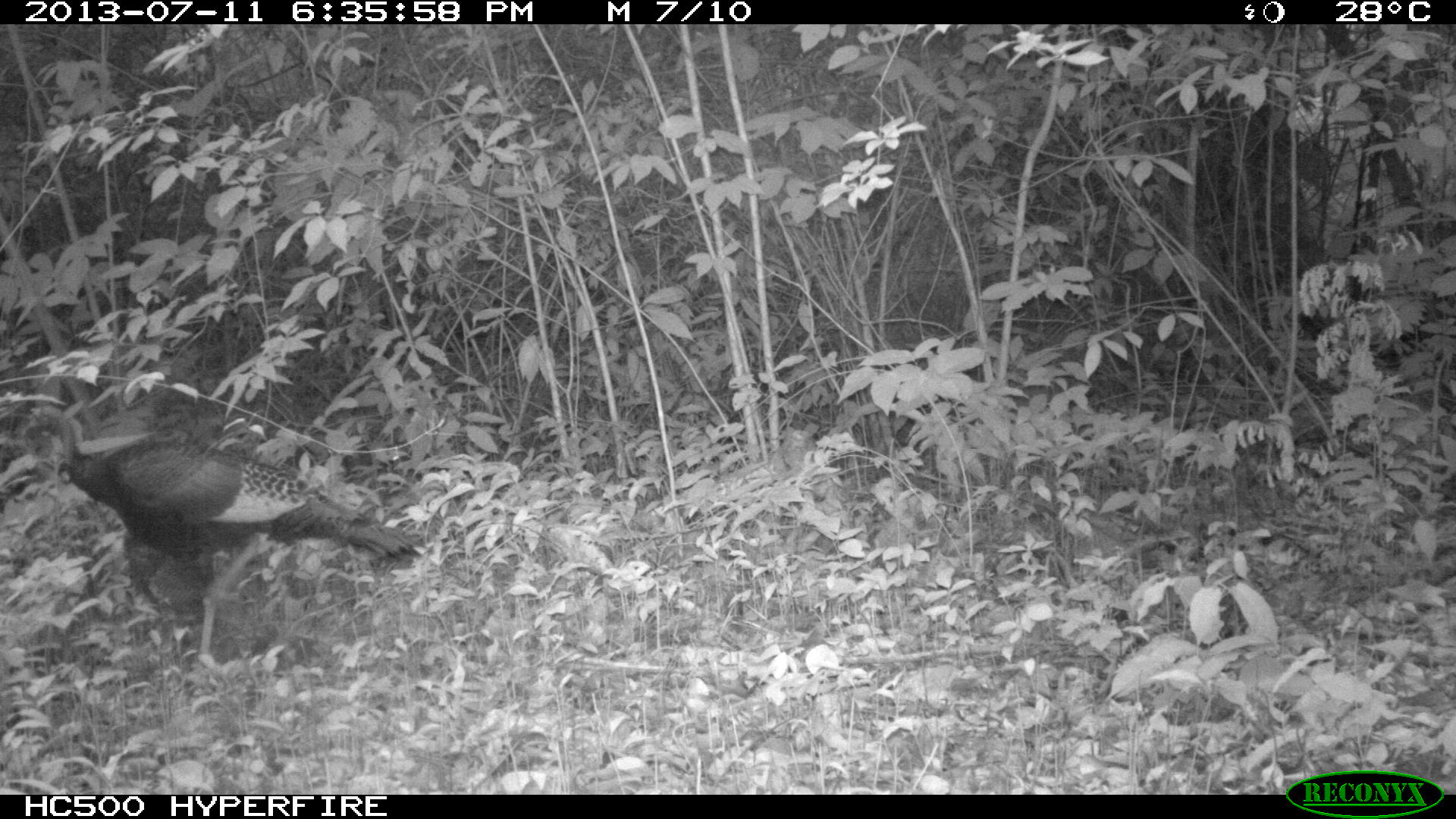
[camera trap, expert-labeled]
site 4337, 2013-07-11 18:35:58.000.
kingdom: Animalia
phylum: Chordata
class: Aves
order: Galliformes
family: Phasianidae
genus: Meleagris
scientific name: Meleagris ocellata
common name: ocellated turkey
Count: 2.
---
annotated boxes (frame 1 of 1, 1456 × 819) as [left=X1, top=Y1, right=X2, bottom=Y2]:
meleagris ocellata: [left=21, top=405, right=419, bottom=671]